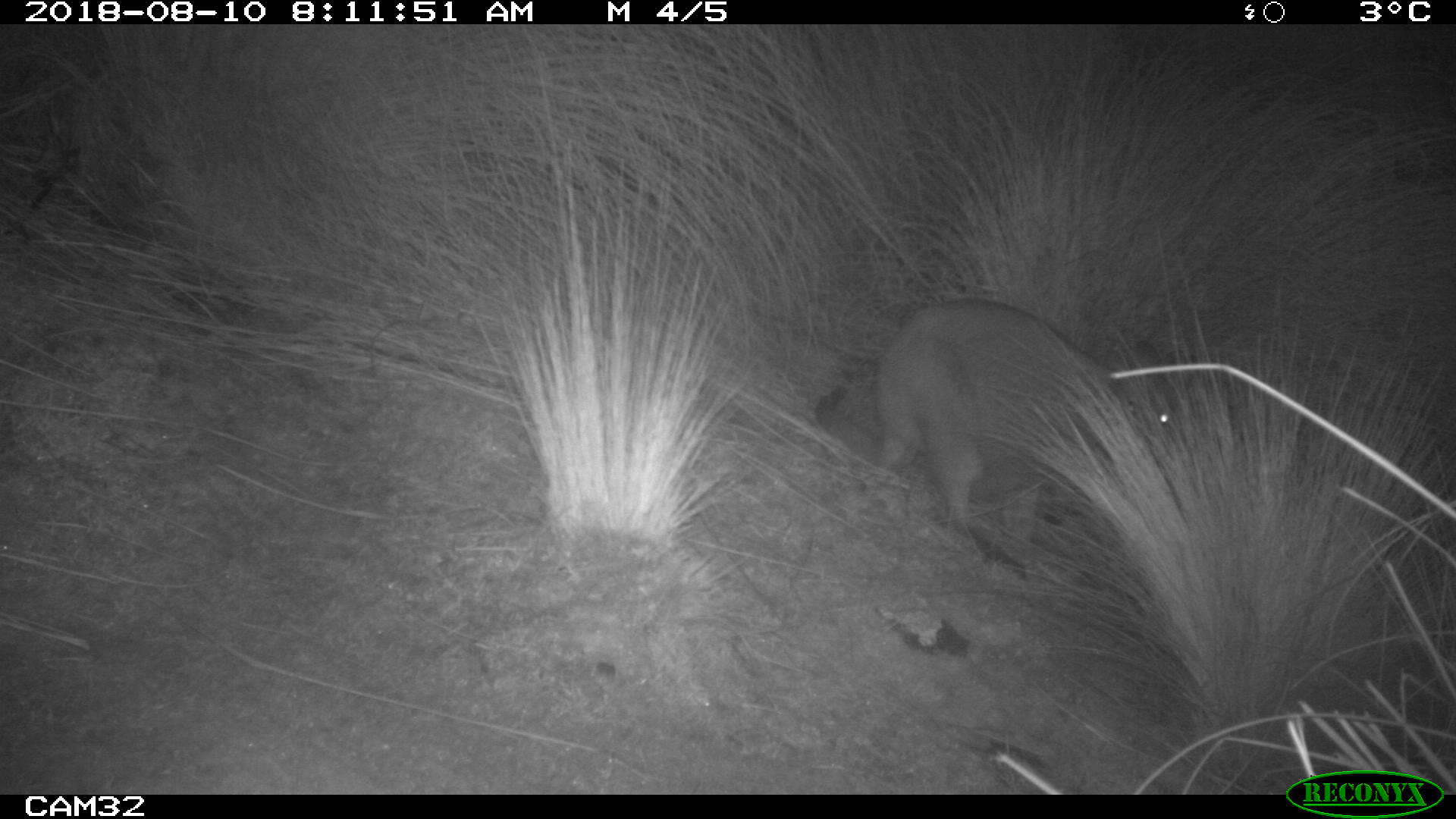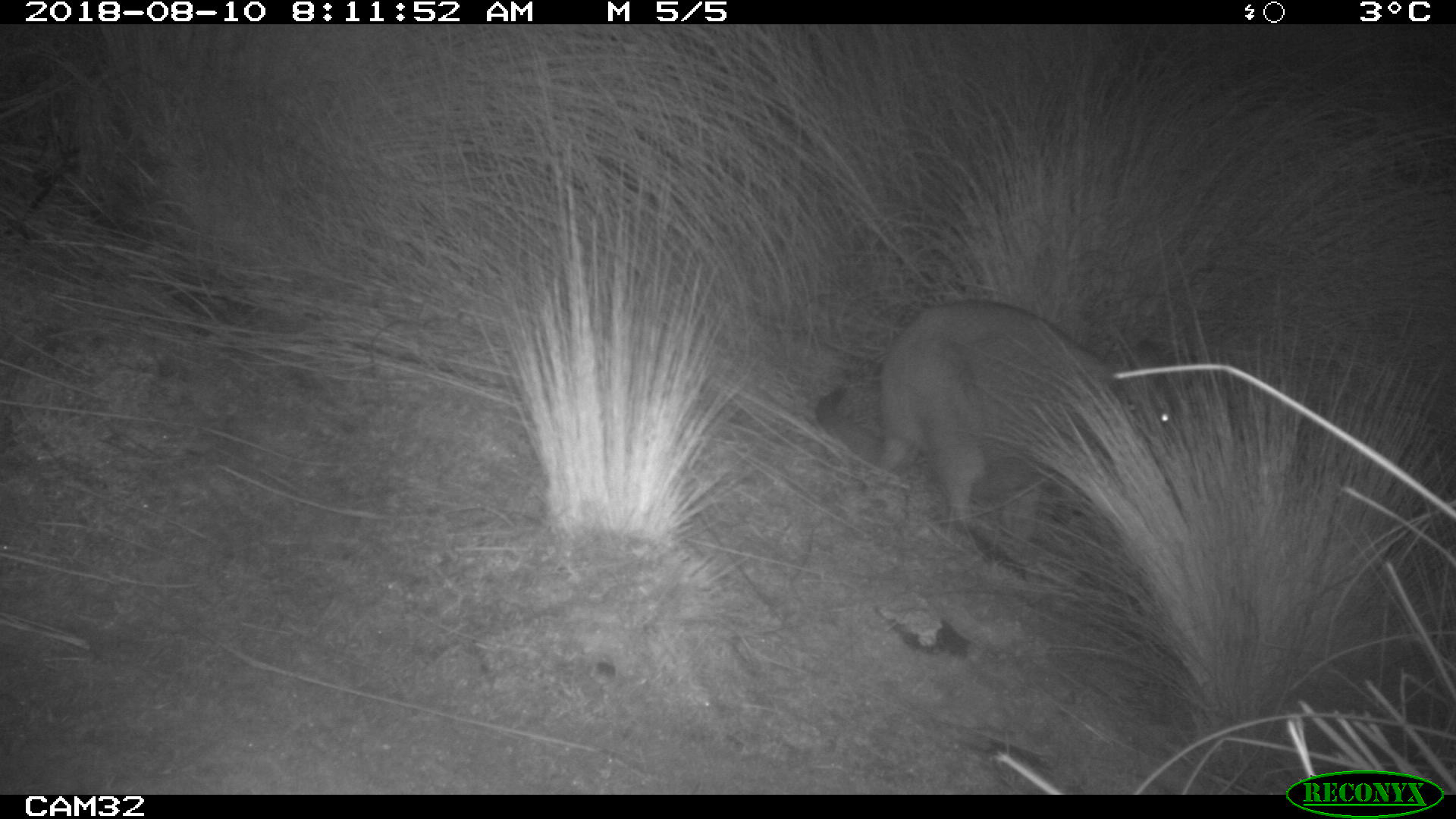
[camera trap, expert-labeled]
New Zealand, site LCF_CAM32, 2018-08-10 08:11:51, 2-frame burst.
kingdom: Animalia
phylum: Chordata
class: Mammalia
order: Diprotodontia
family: Macropodidae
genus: Notamacropus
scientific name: Notamacropus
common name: wallaby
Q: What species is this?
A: Wallaby (Notamacropus).